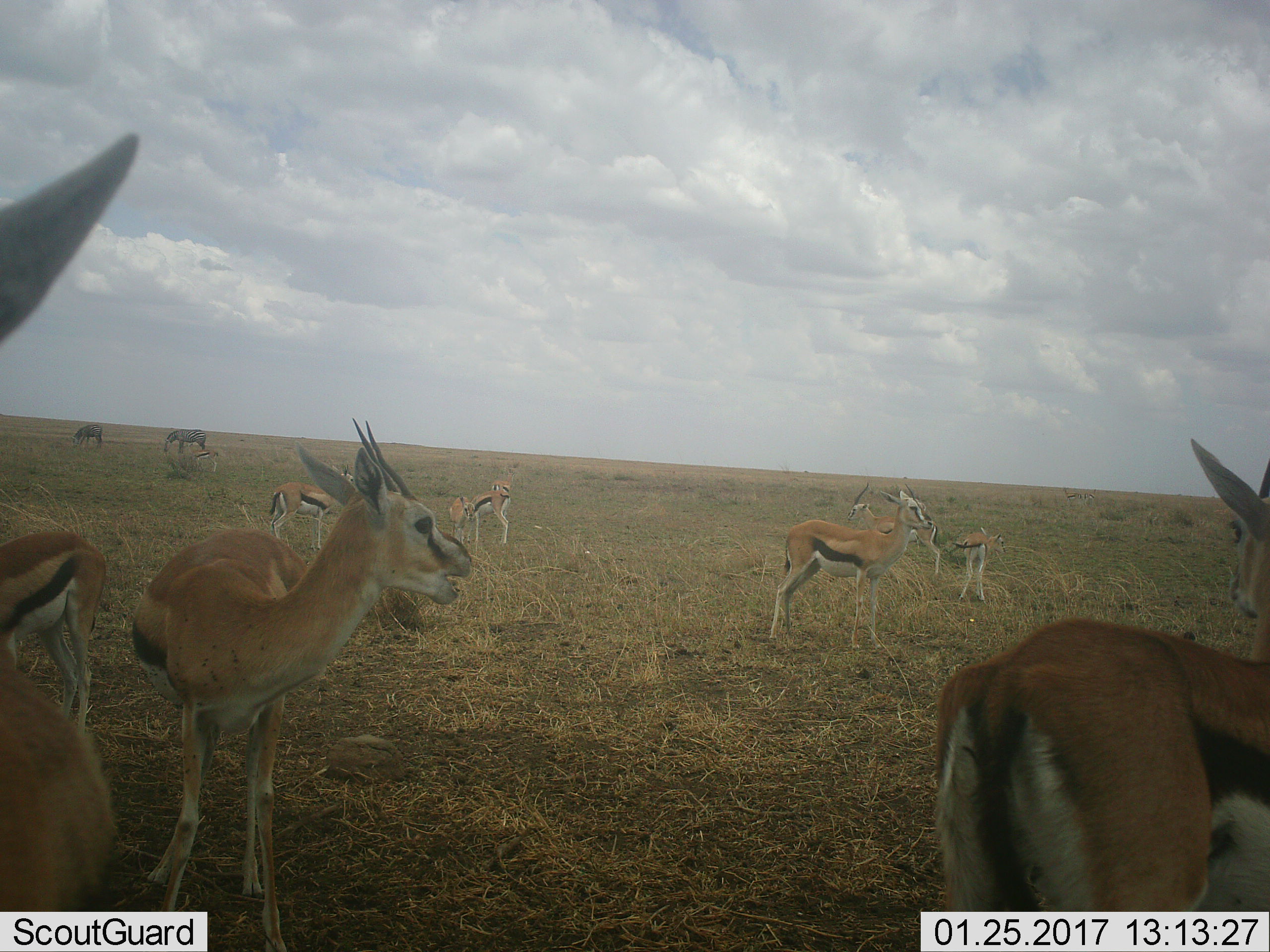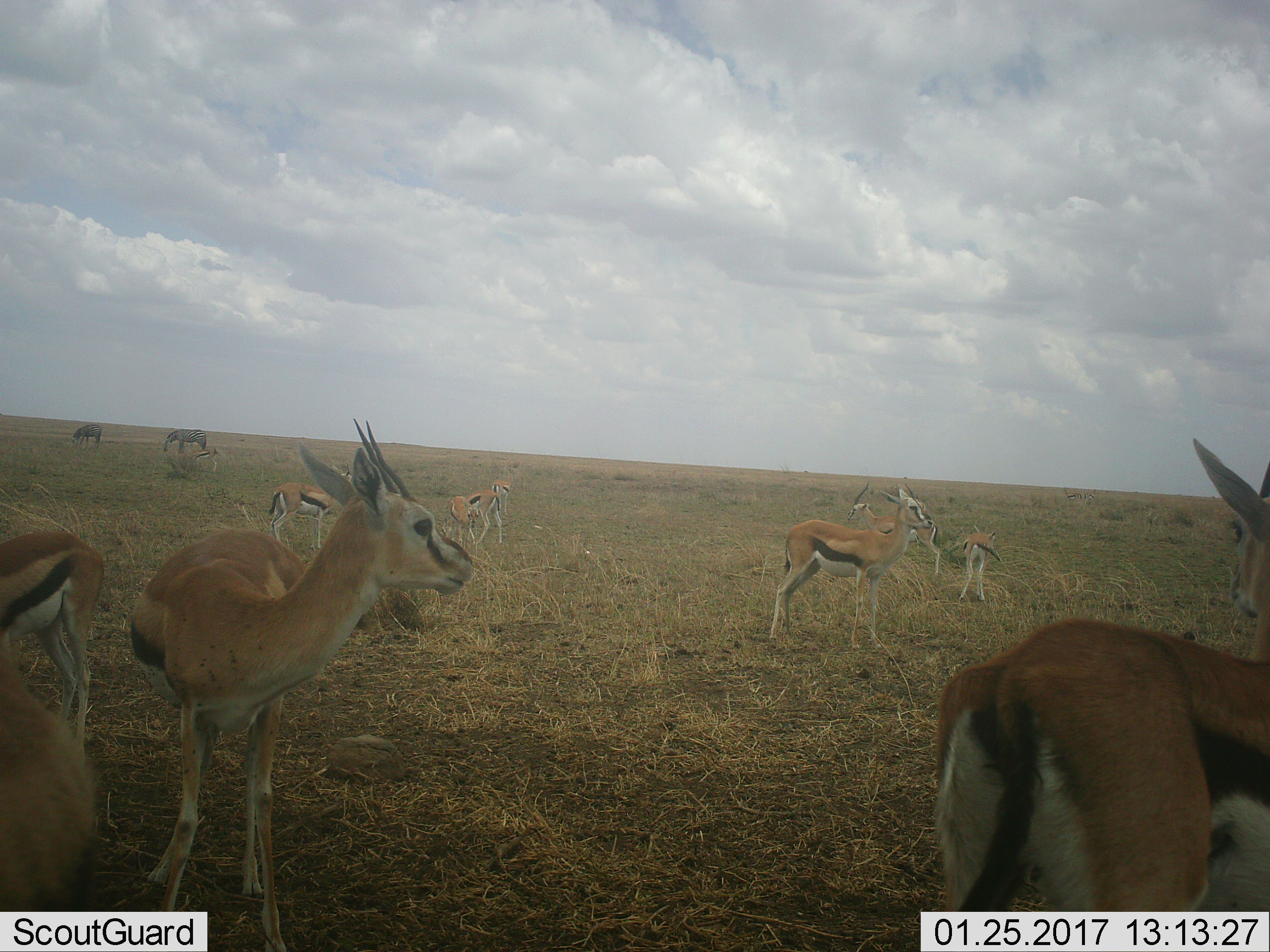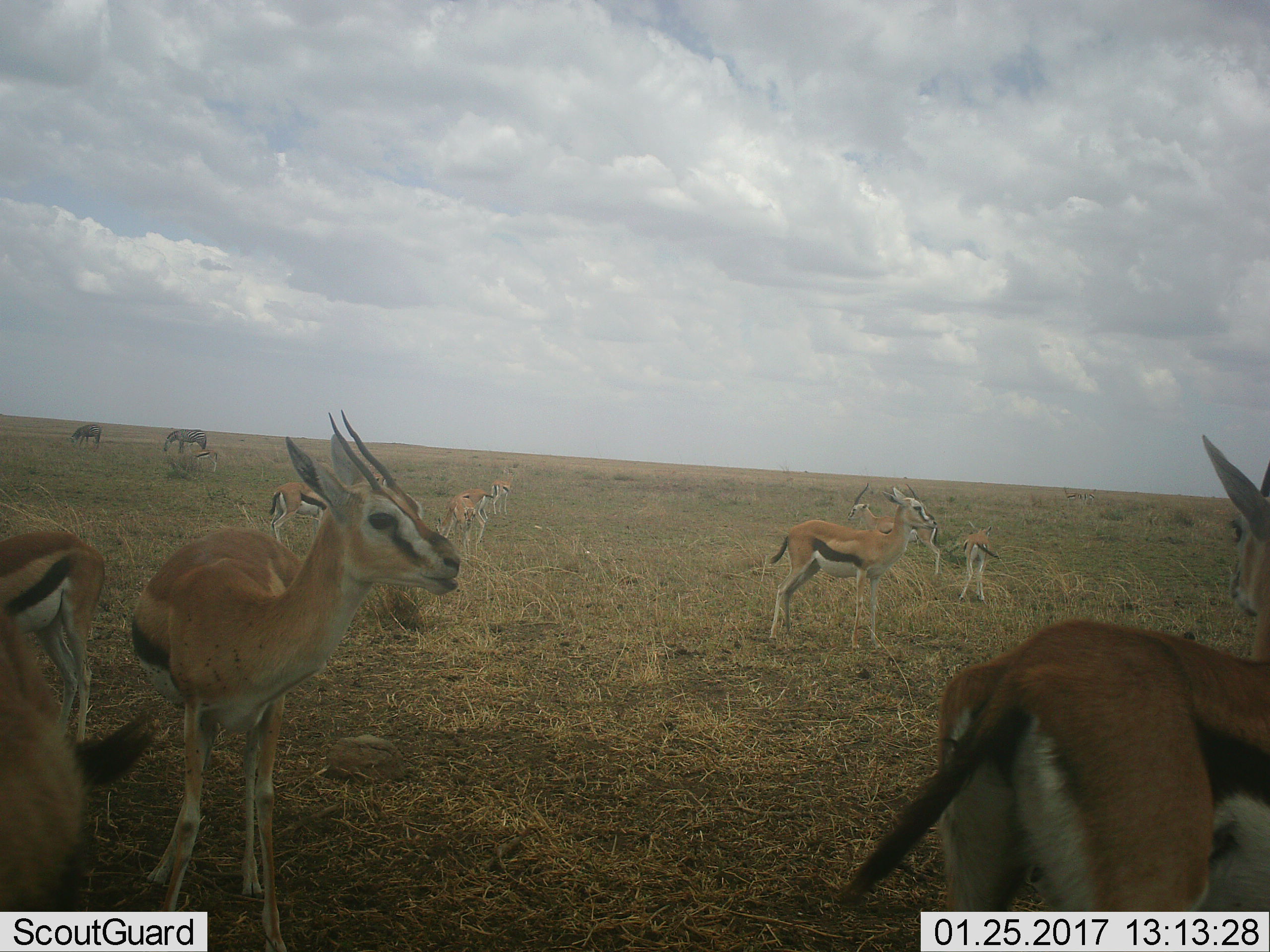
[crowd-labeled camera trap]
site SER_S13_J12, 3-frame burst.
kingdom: Animalia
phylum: Chordata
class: Mammalia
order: Artiodactyla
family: Bovidae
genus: Eudorcas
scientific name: Eudorcas thomsonii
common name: thomson's gazelle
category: gazellethomsons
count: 11-50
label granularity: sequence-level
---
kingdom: Animalia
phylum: Chordata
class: Mammalia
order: Perissodactyla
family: Equidae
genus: Equus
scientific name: Equus quagga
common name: plains zebra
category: zebraplains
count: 2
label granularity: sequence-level